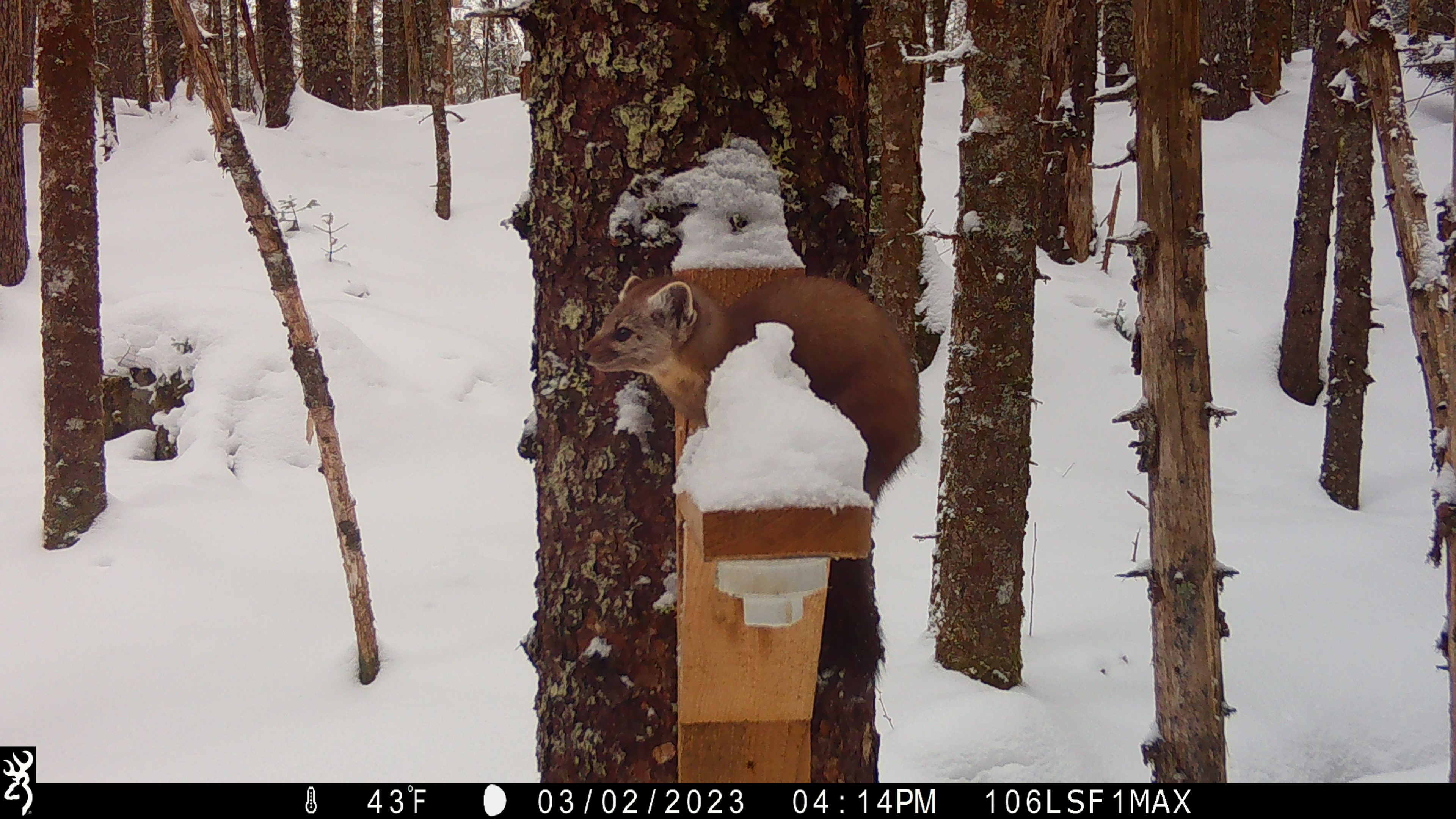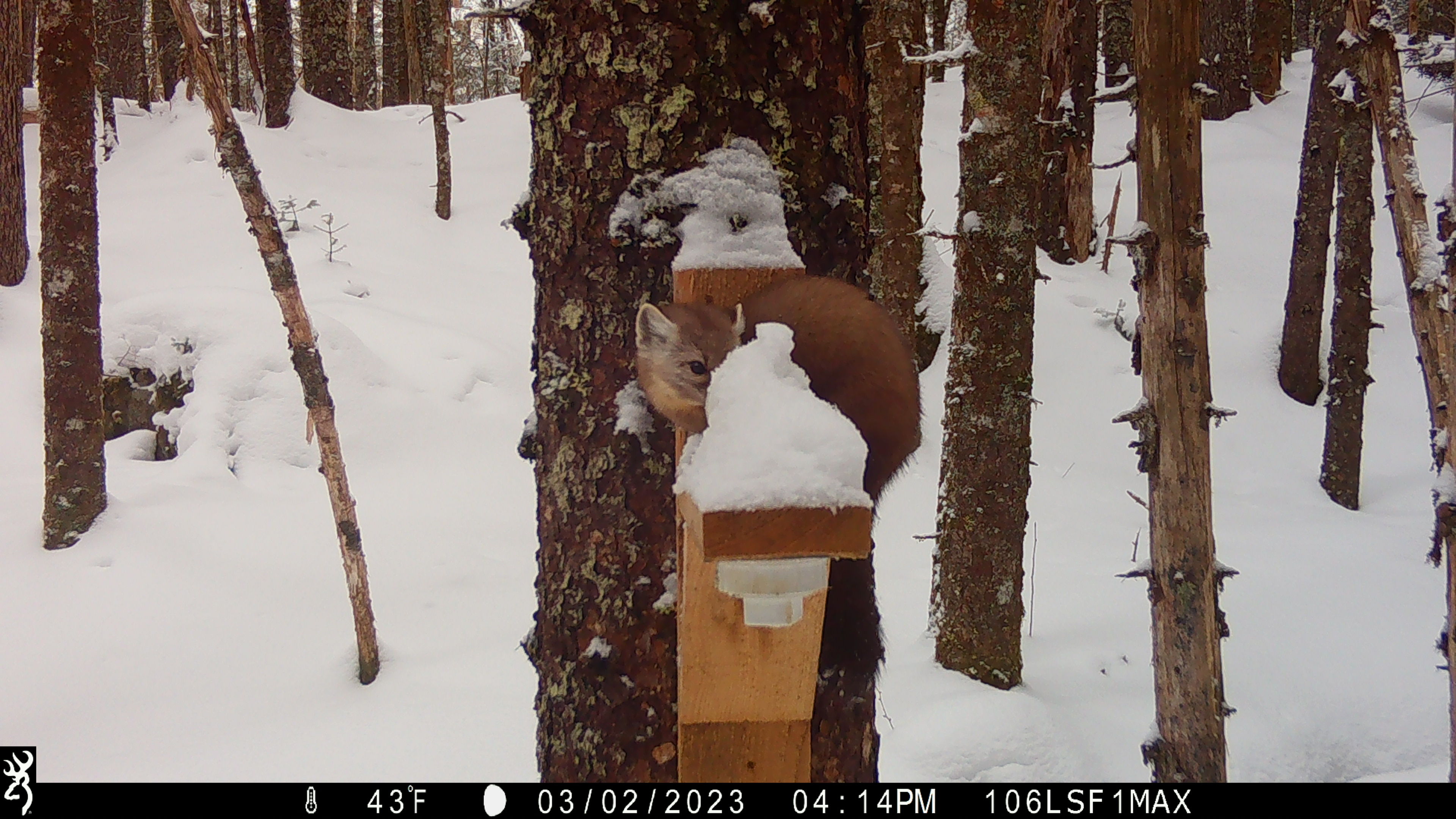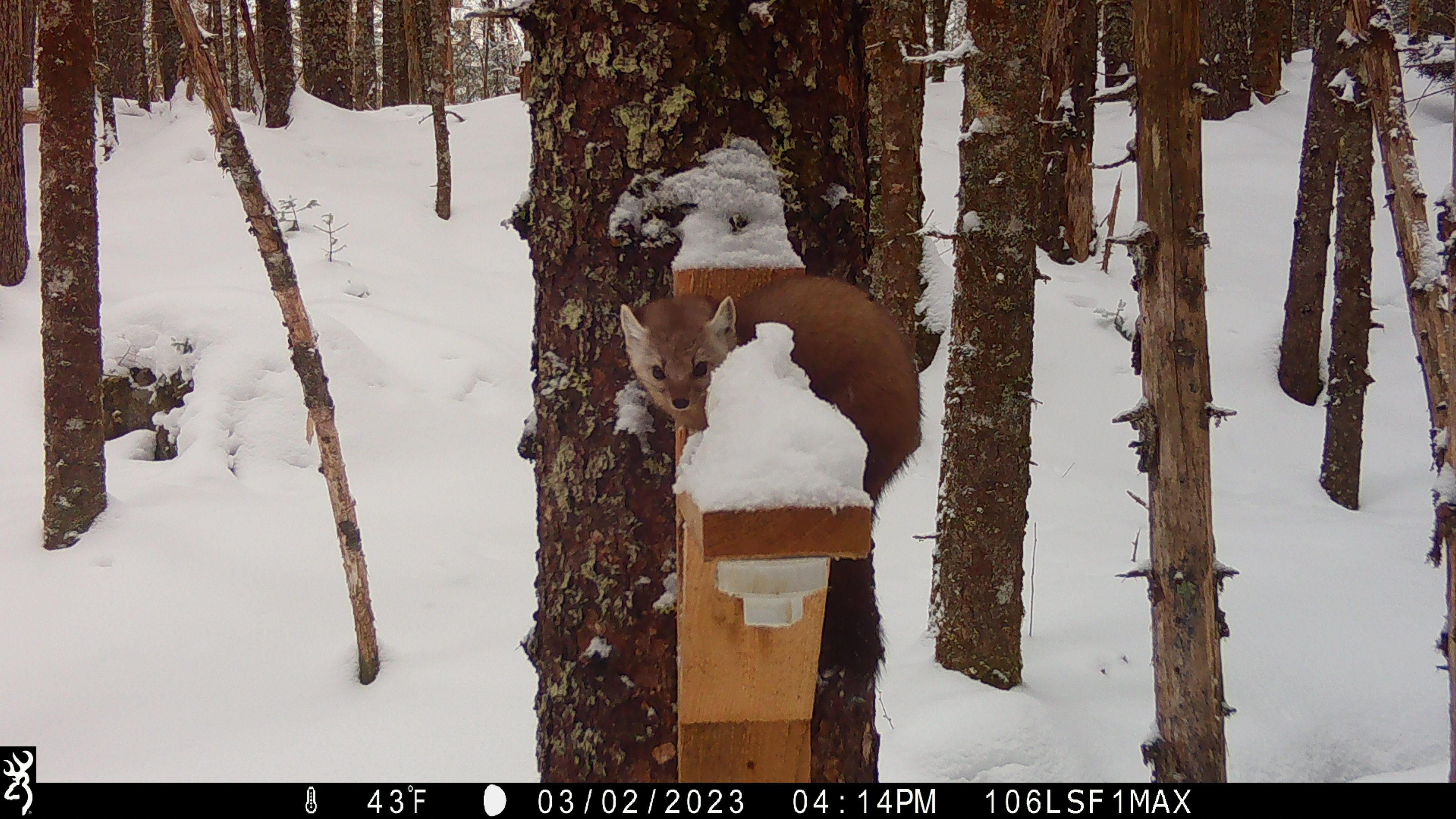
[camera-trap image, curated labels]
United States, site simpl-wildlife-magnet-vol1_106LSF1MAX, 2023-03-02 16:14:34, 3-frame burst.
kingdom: Animalia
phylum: Chordata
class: Mammalia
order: Carnivora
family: Mustelidae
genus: Martes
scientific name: Martes americana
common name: american marten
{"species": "american marten (Martes americana)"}